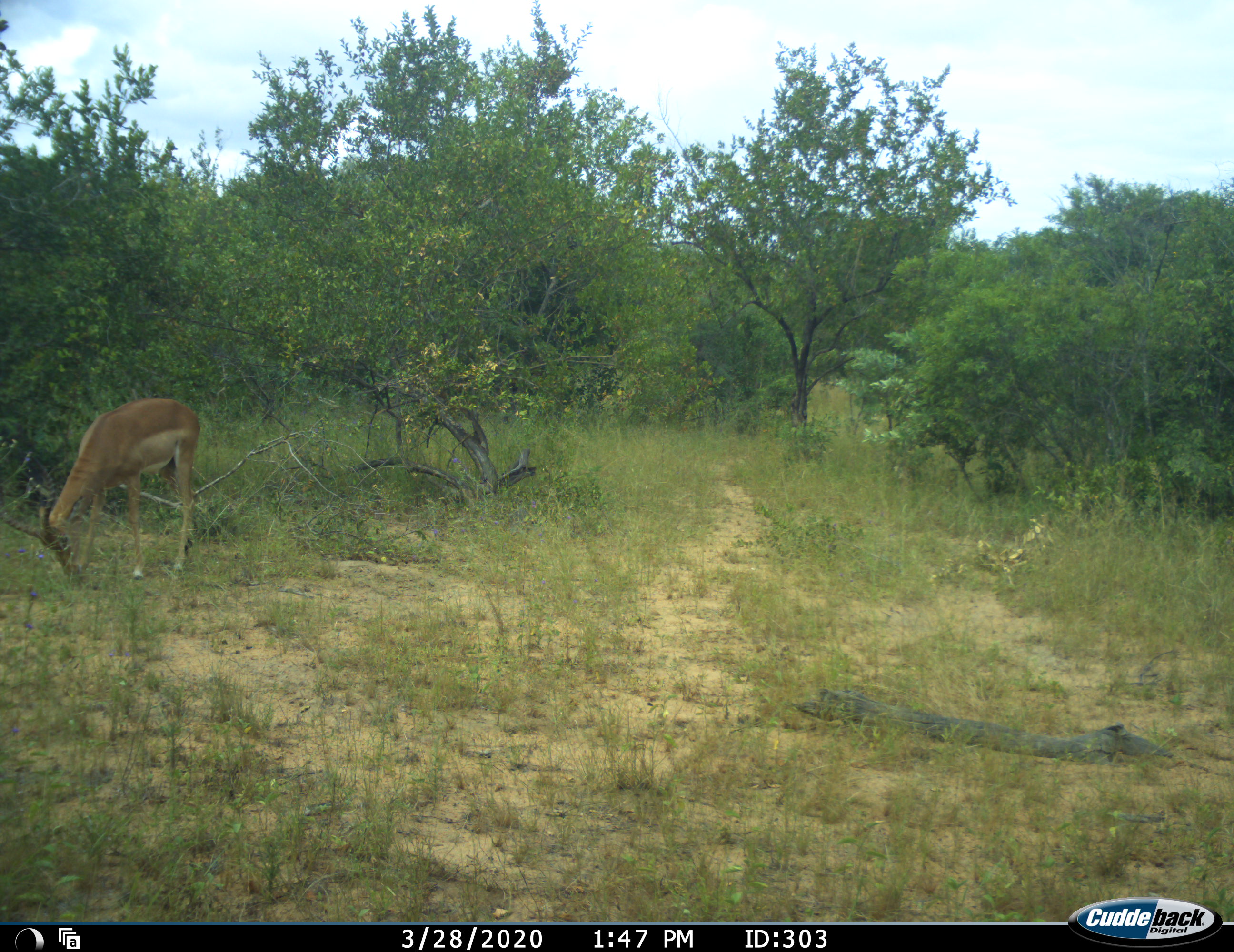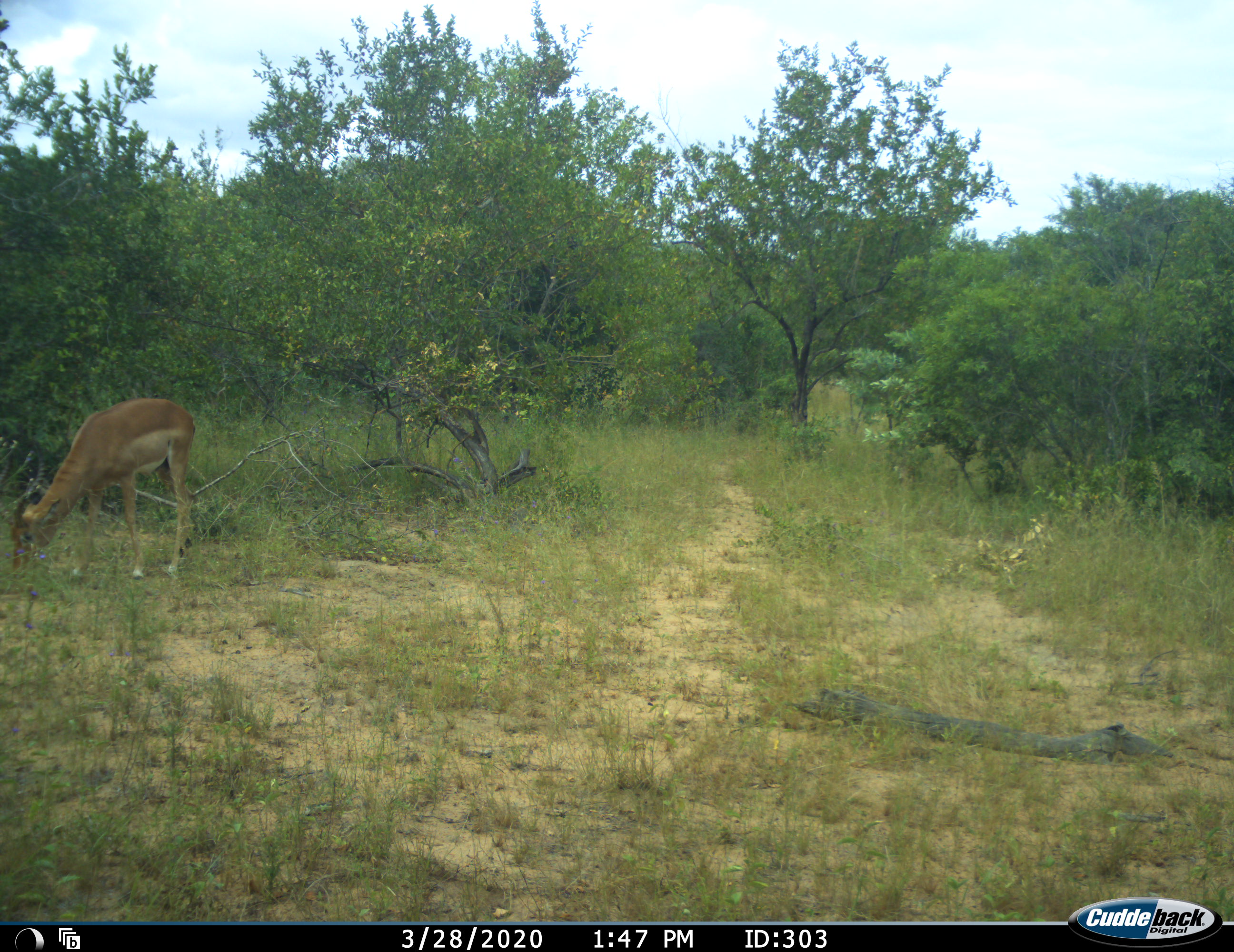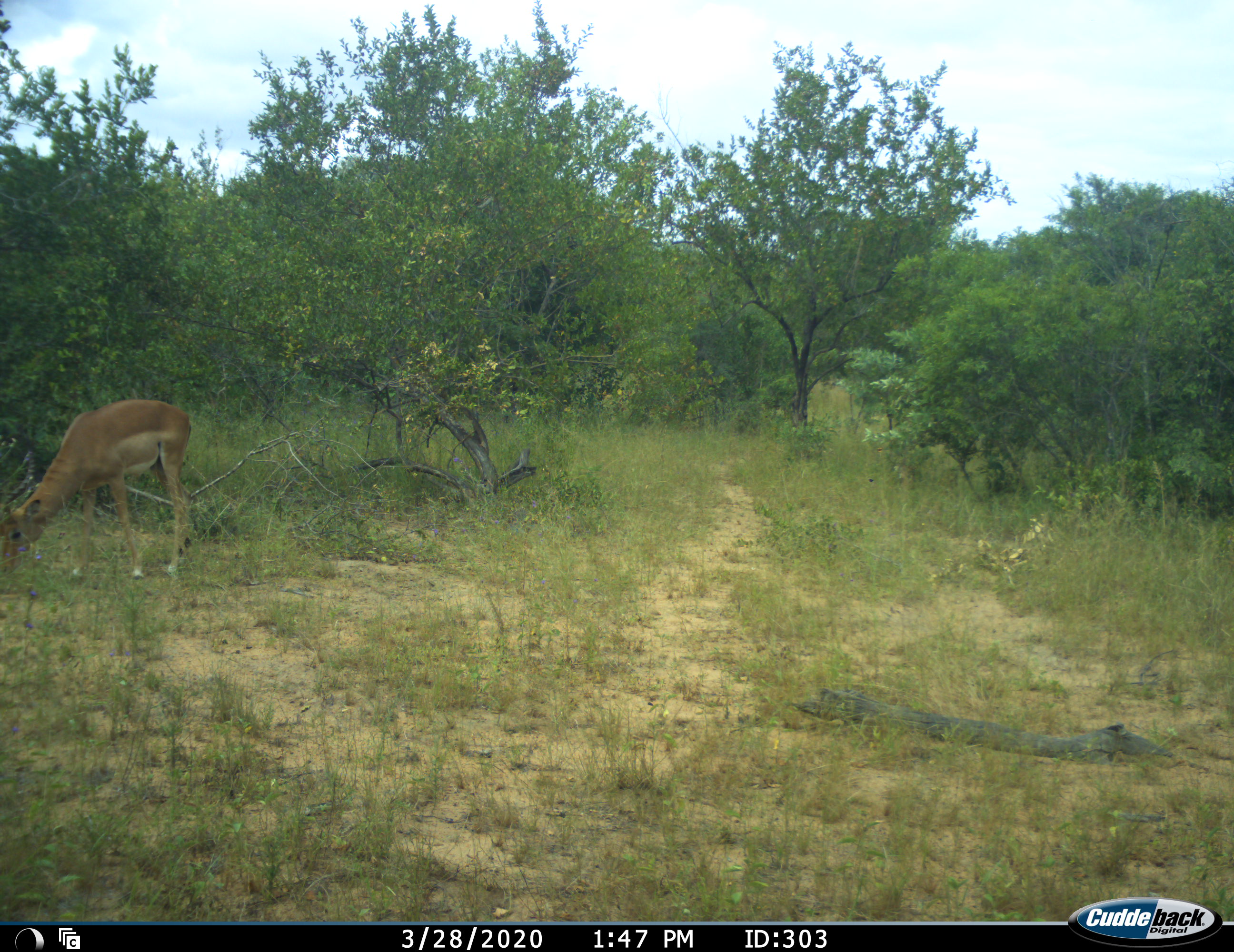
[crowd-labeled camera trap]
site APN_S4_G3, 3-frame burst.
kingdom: Animalia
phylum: Chordata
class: Mammalia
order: Artiodactyla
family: Bovidae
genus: Aepyceros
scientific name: Aepyceros melampus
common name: impala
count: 1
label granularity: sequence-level